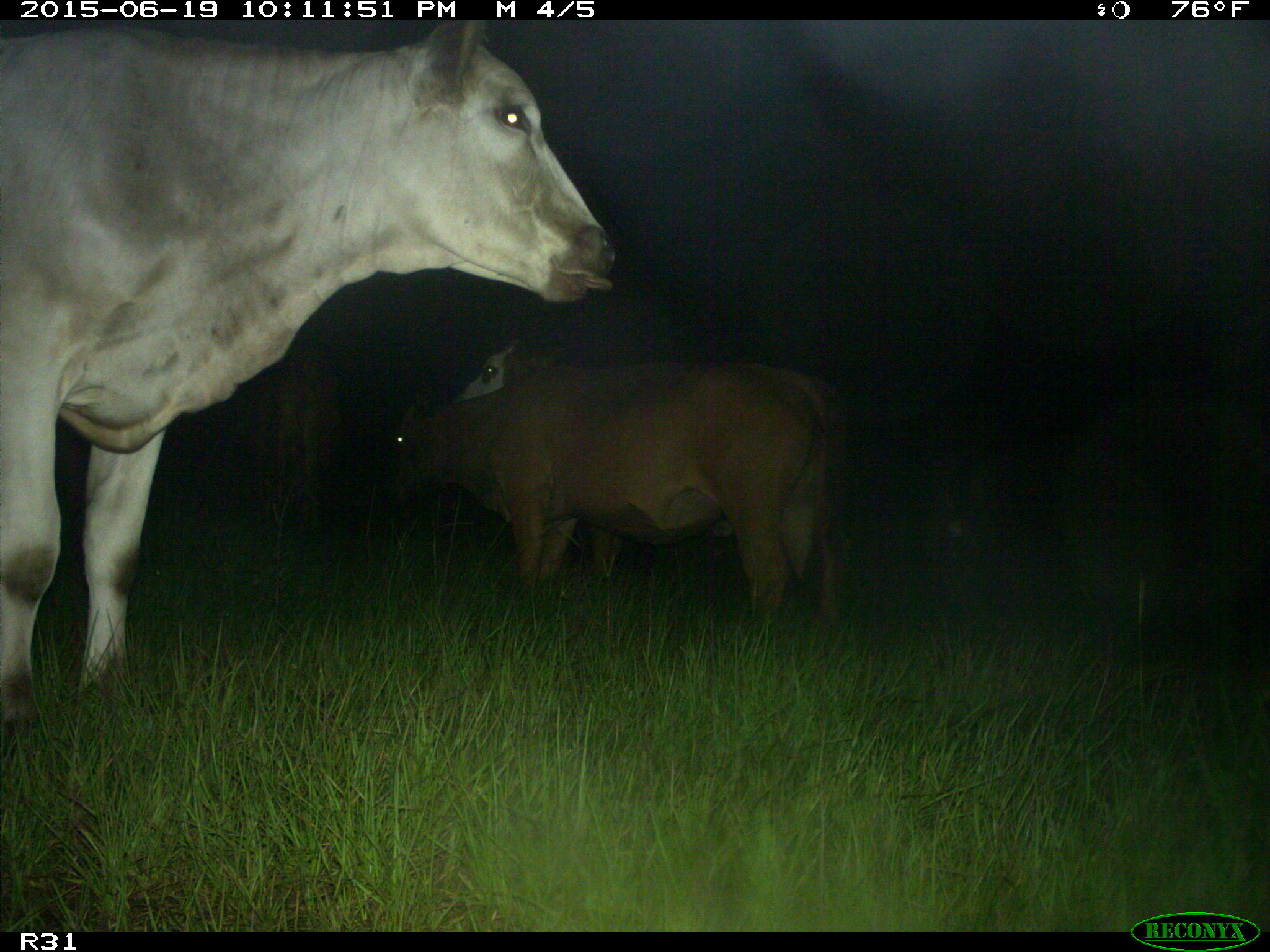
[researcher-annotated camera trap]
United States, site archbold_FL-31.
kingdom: Animalia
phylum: Chordata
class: Mammalia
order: Artiodactyla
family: Bovidae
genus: Bos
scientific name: Bos taurus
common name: domestic cow